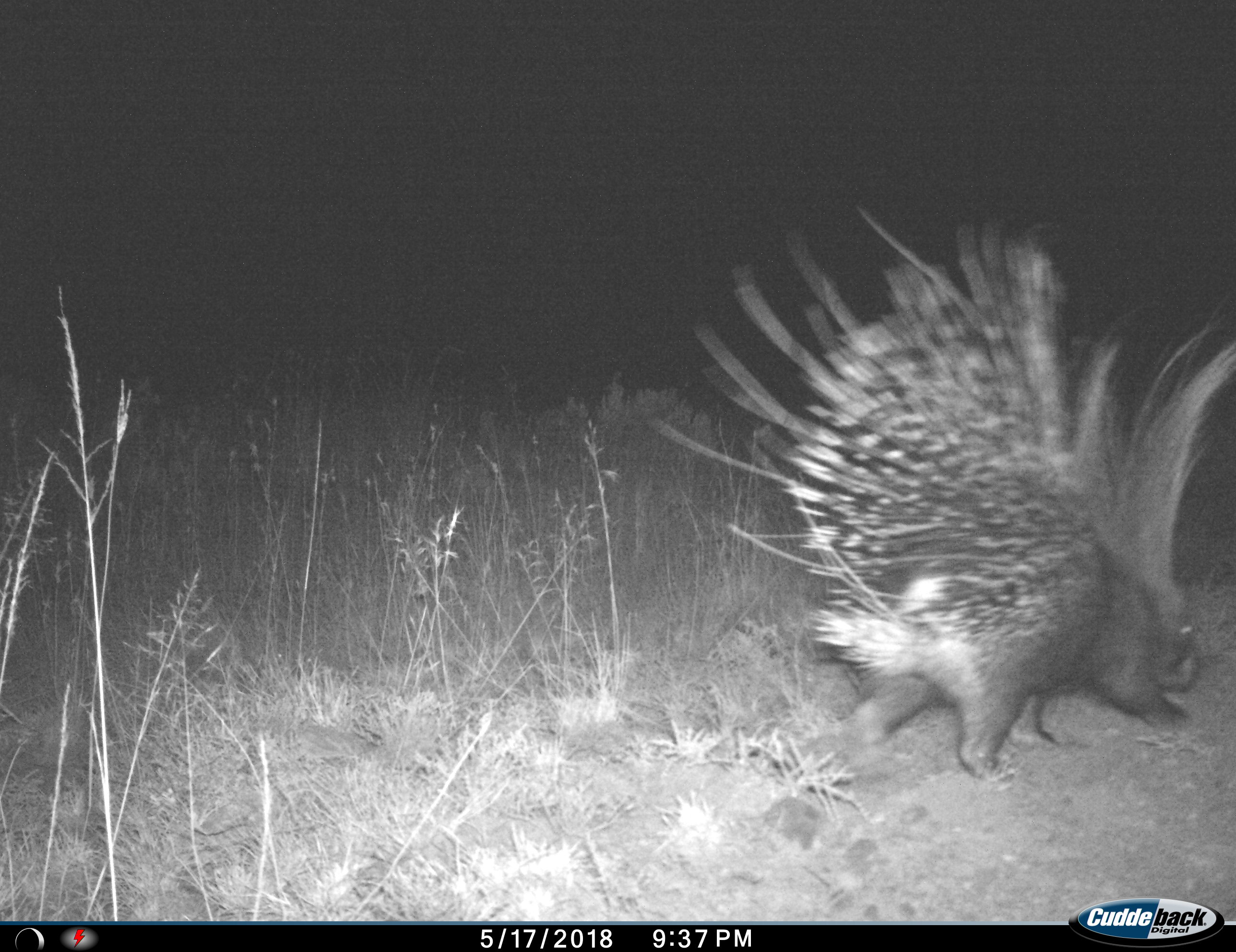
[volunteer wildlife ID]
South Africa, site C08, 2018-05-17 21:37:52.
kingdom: Animalia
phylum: Chordata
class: Mammalia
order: Rodentia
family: Hystricidae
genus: Hystrix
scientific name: Hystrix africaeaustralis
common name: cape porcupine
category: porcupine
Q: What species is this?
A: Porcupine (cape porcupine) (Hystrix africaeaustralis).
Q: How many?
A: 1.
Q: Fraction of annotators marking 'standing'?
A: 0%.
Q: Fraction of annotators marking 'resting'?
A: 0%.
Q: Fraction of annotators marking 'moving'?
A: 100%.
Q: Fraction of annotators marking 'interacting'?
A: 0%.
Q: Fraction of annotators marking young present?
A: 0%.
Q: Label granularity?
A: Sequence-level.